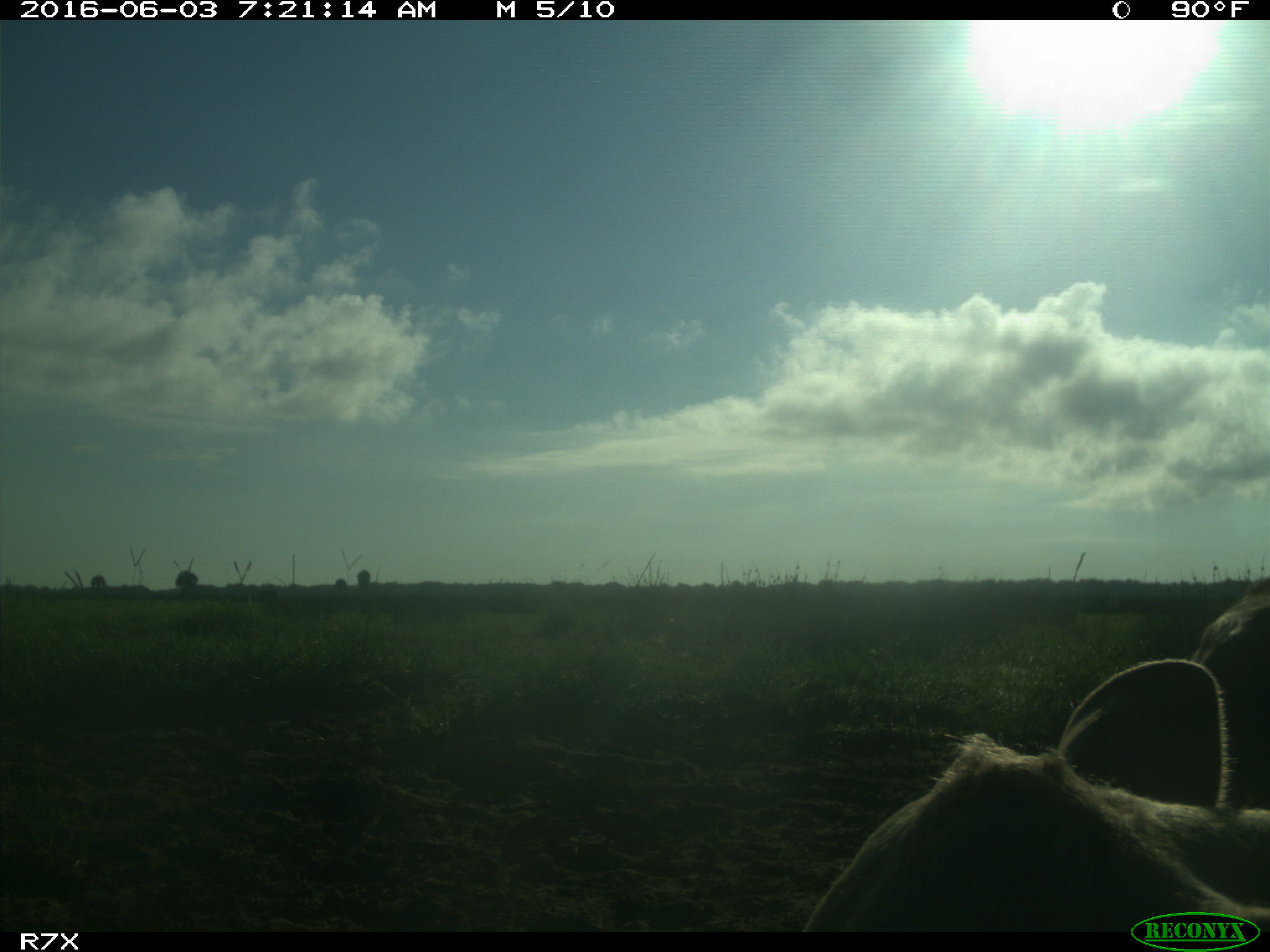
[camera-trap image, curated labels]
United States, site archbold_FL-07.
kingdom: Animalia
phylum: Chordata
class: Mammalia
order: Artiodactyla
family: Bovidae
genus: Bos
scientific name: Bos taurus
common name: domestic cow